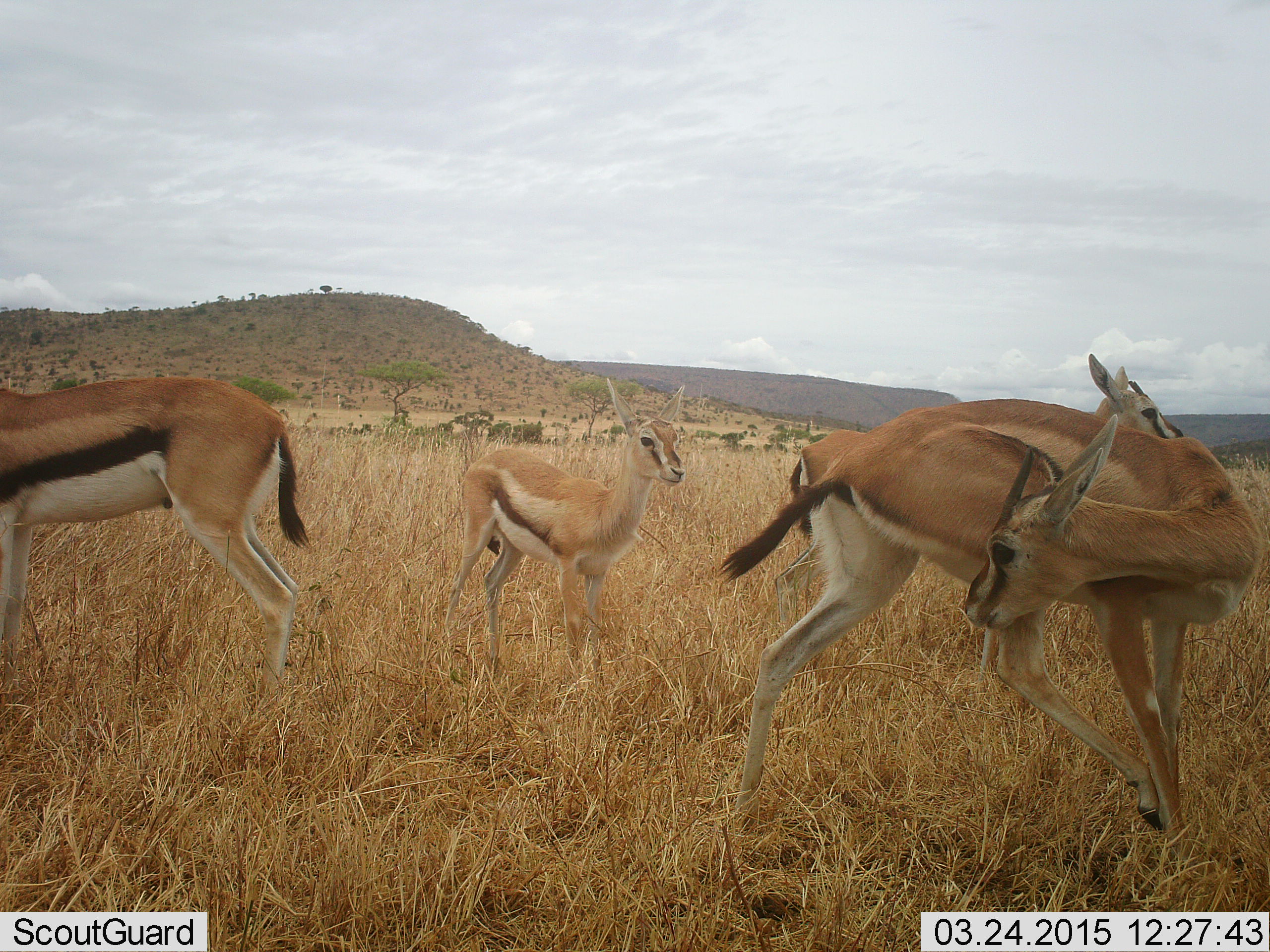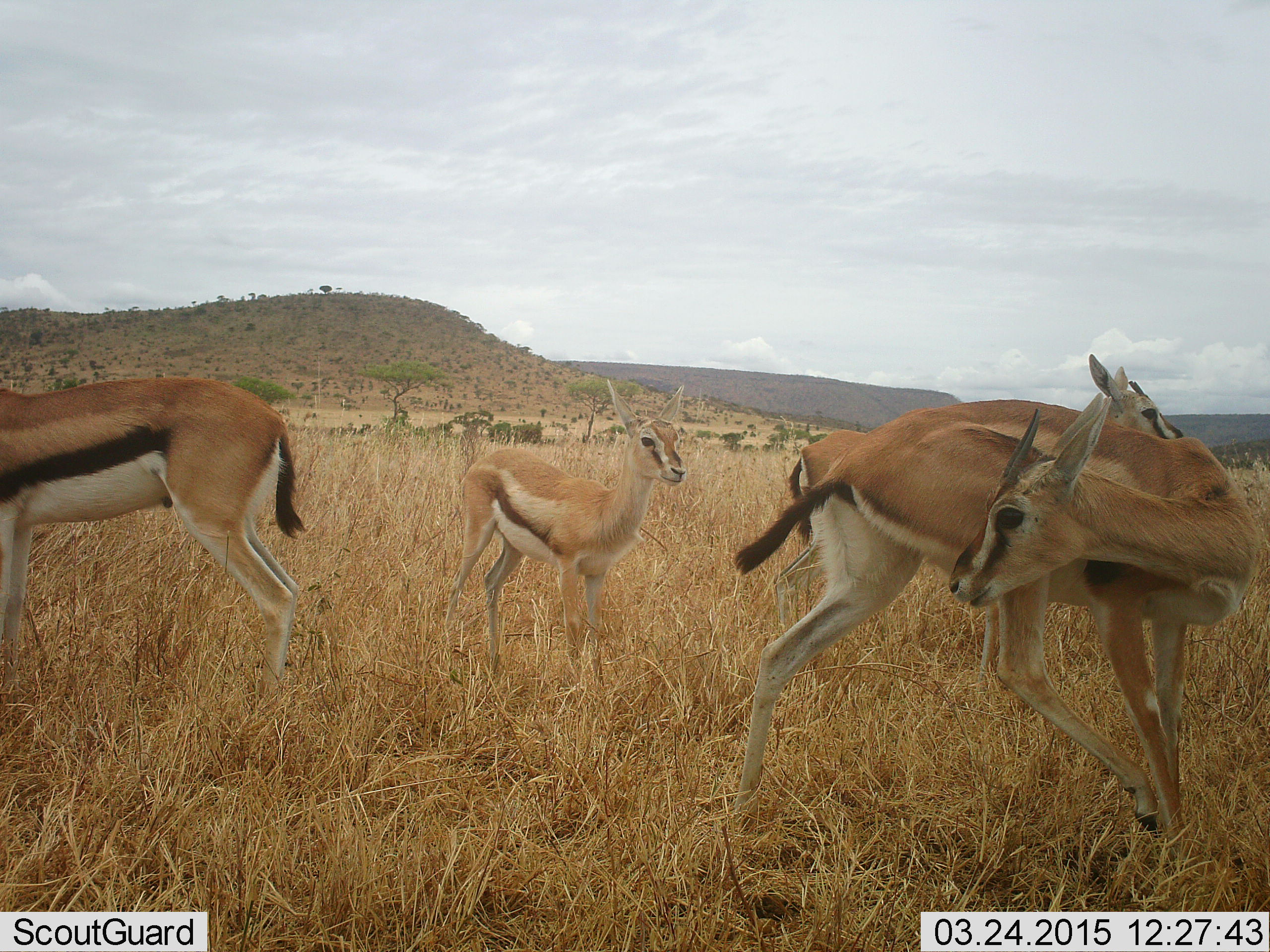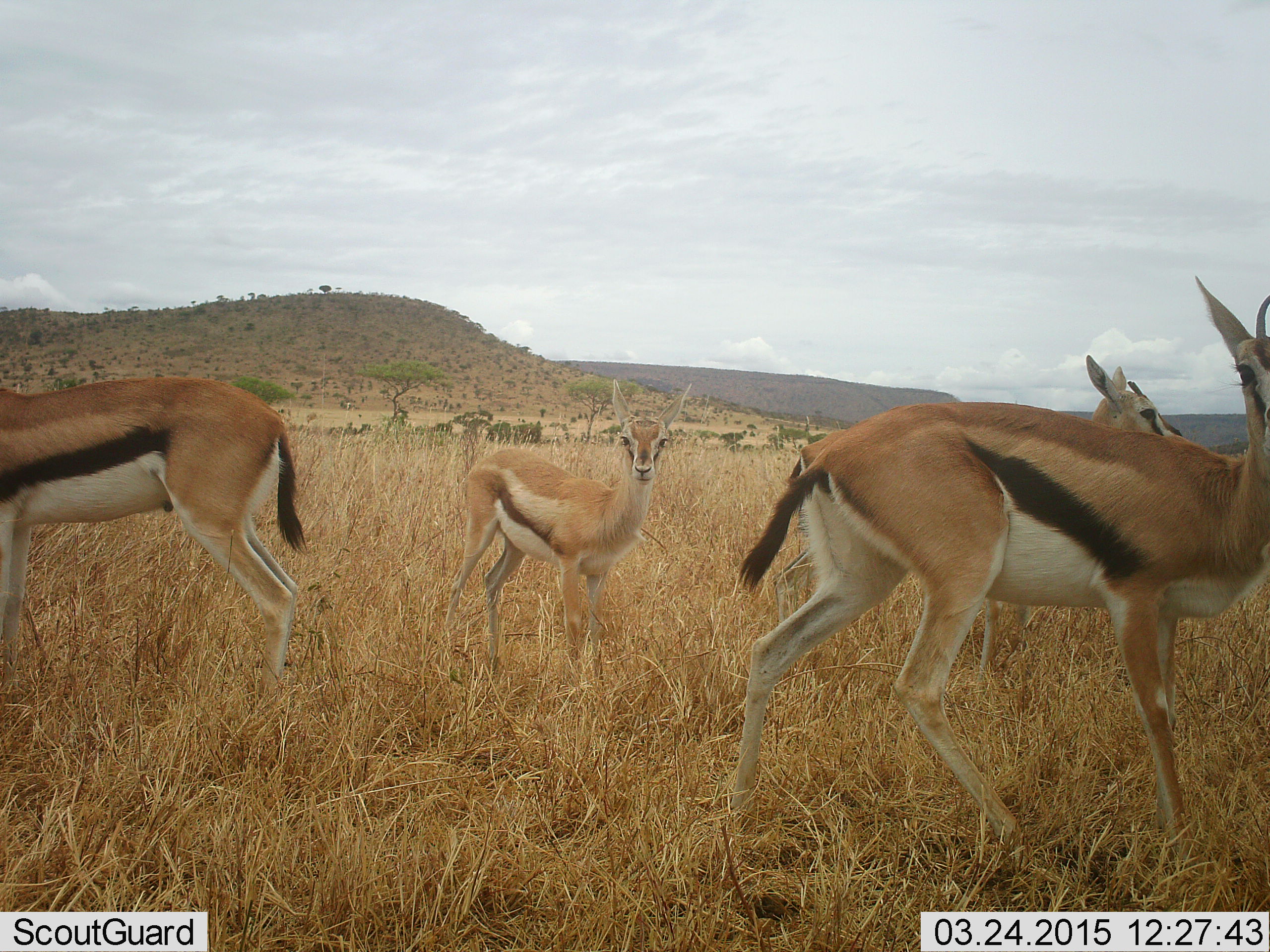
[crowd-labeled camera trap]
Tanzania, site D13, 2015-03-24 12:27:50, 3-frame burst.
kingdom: Animalia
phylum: Chordata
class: Mammalia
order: Artiodactyla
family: Bovidae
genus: Eudorcas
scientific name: Eudorcas thomsonii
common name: thomson's gazelle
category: gazellethomsons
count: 4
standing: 90%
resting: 10%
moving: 0%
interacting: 10%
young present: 30%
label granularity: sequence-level